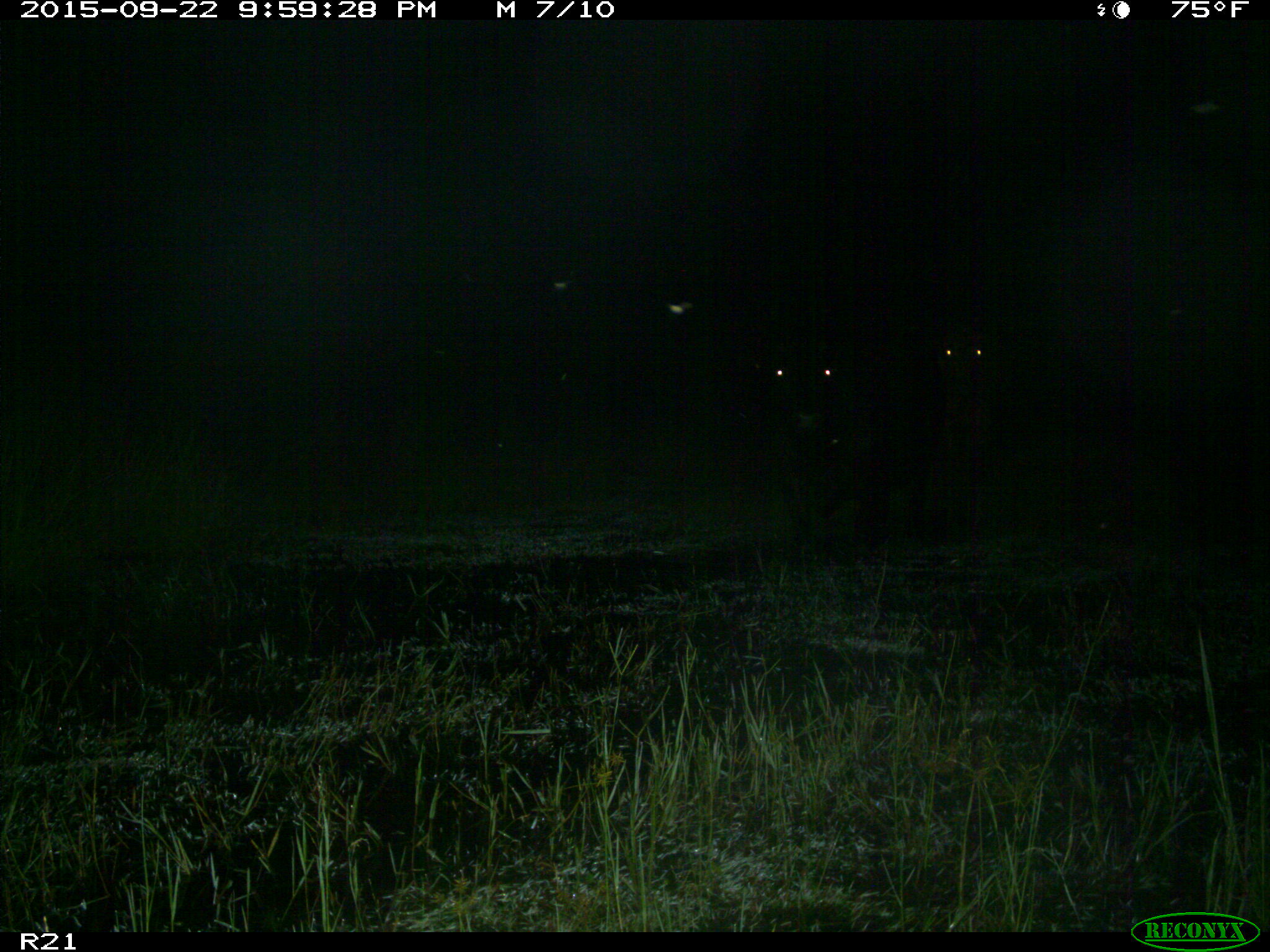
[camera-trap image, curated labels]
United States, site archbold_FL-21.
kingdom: Animalia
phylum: Chordata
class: Mammalia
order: Artiodactyla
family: Bovidae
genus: Bos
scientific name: Bos taurus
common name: domestic cow